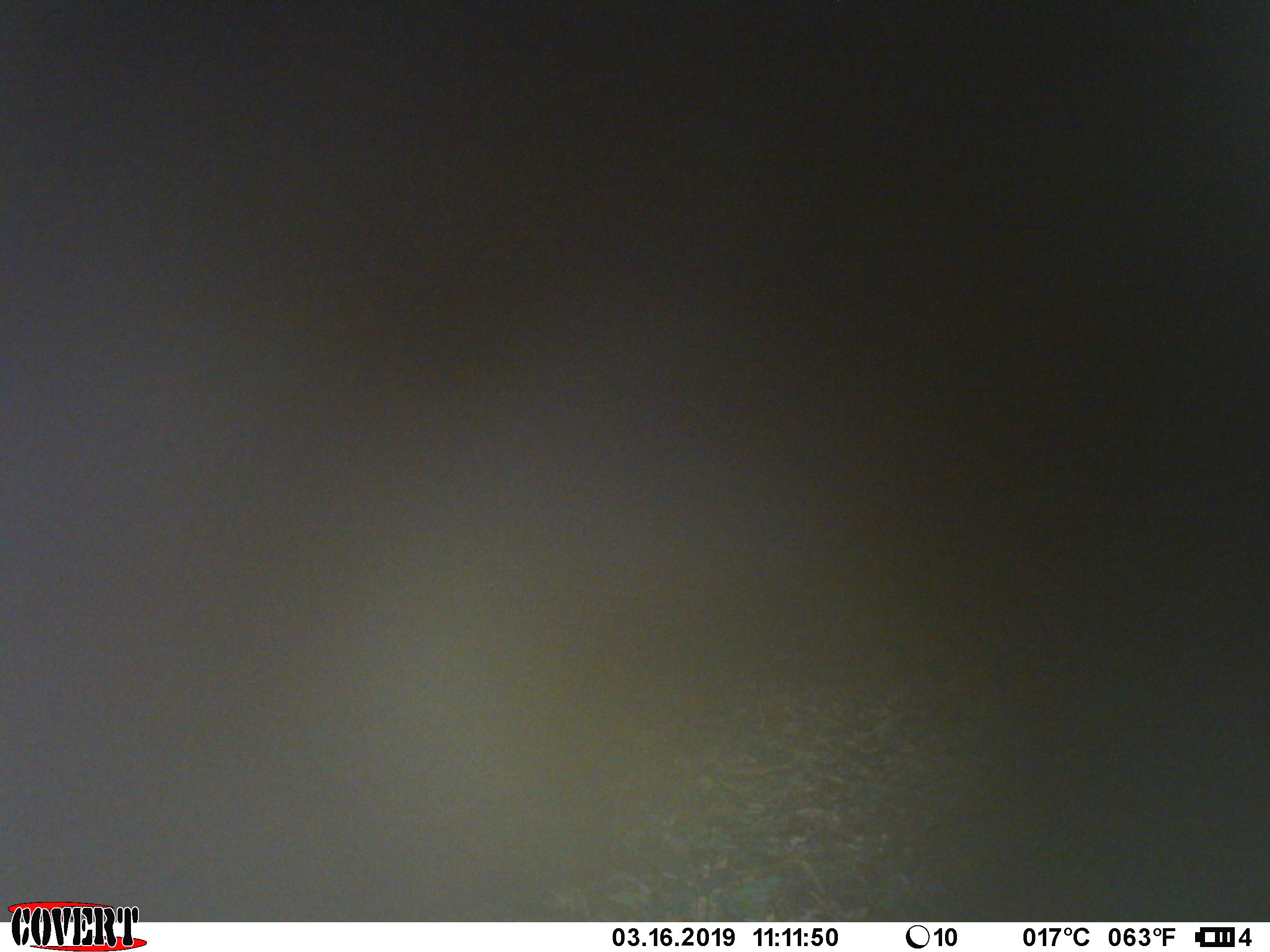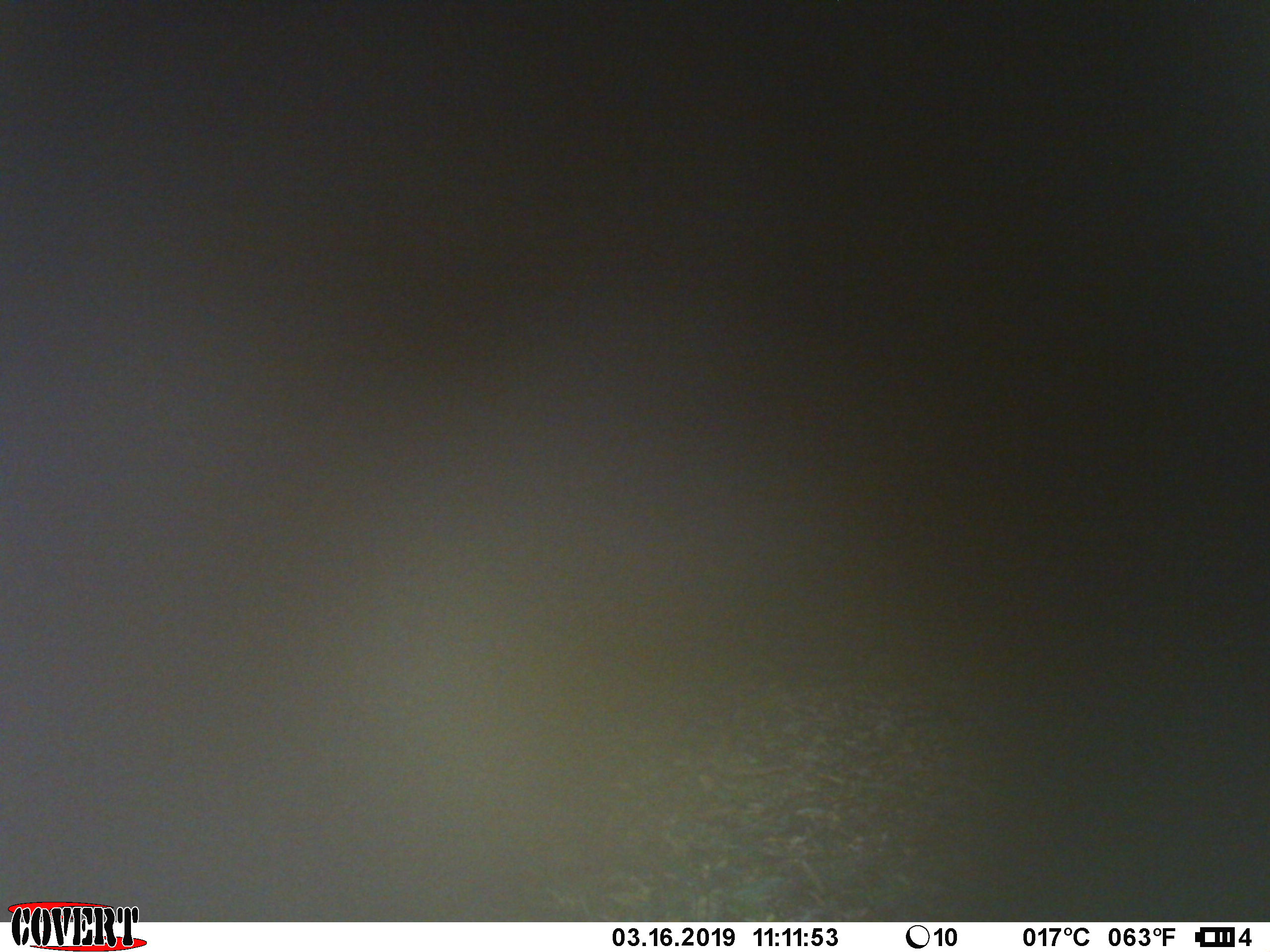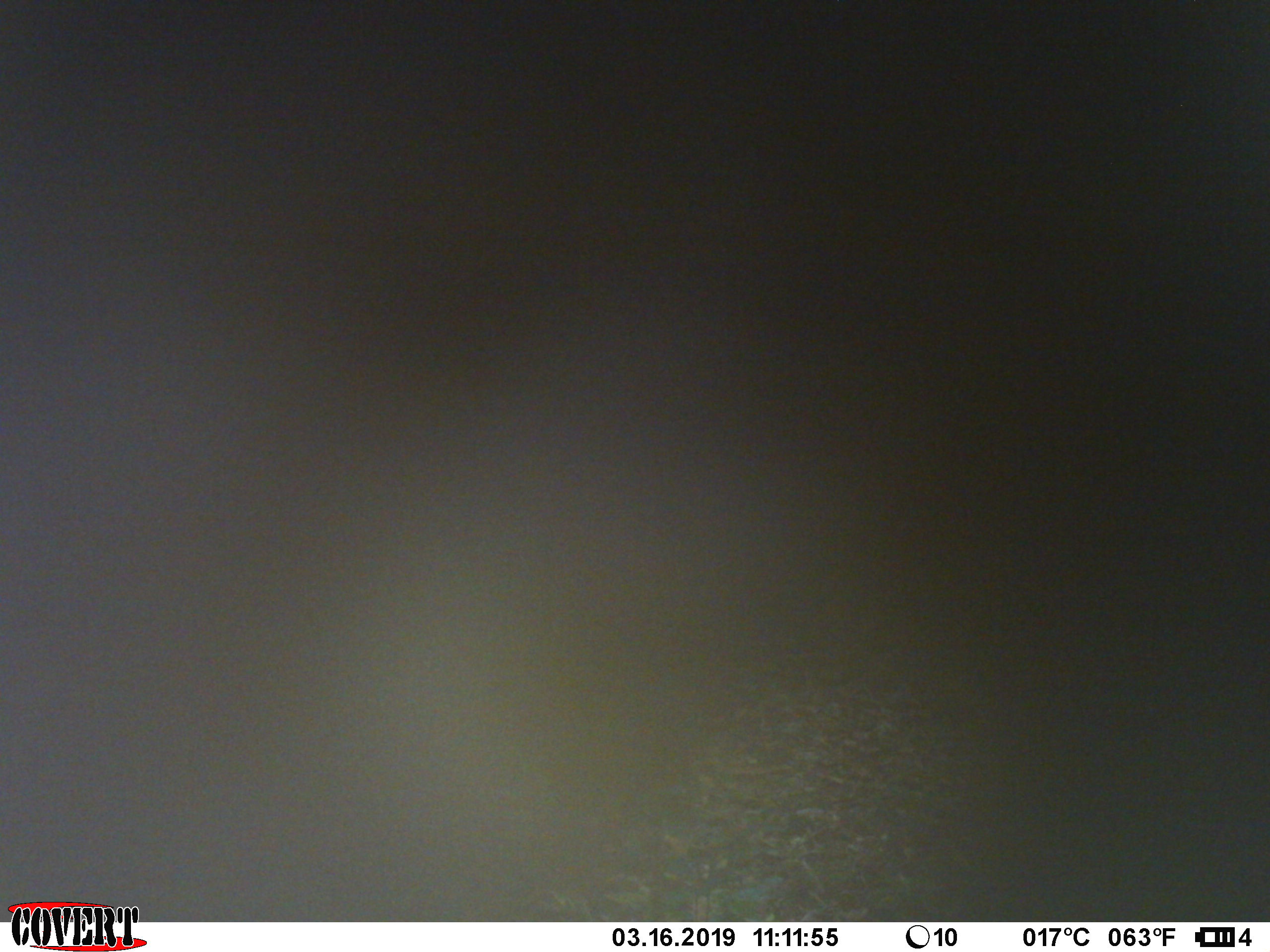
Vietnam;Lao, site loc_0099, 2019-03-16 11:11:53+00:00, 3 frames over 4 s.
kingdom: Animalia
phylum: Chordata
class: Mammalia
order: Artiodactyla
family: Suidae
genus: Sus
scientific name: Sus scrofa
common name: eurasian wild pig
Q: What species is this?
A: Eurasian wild pig (Sus scrofa).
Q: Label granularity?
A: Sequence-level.